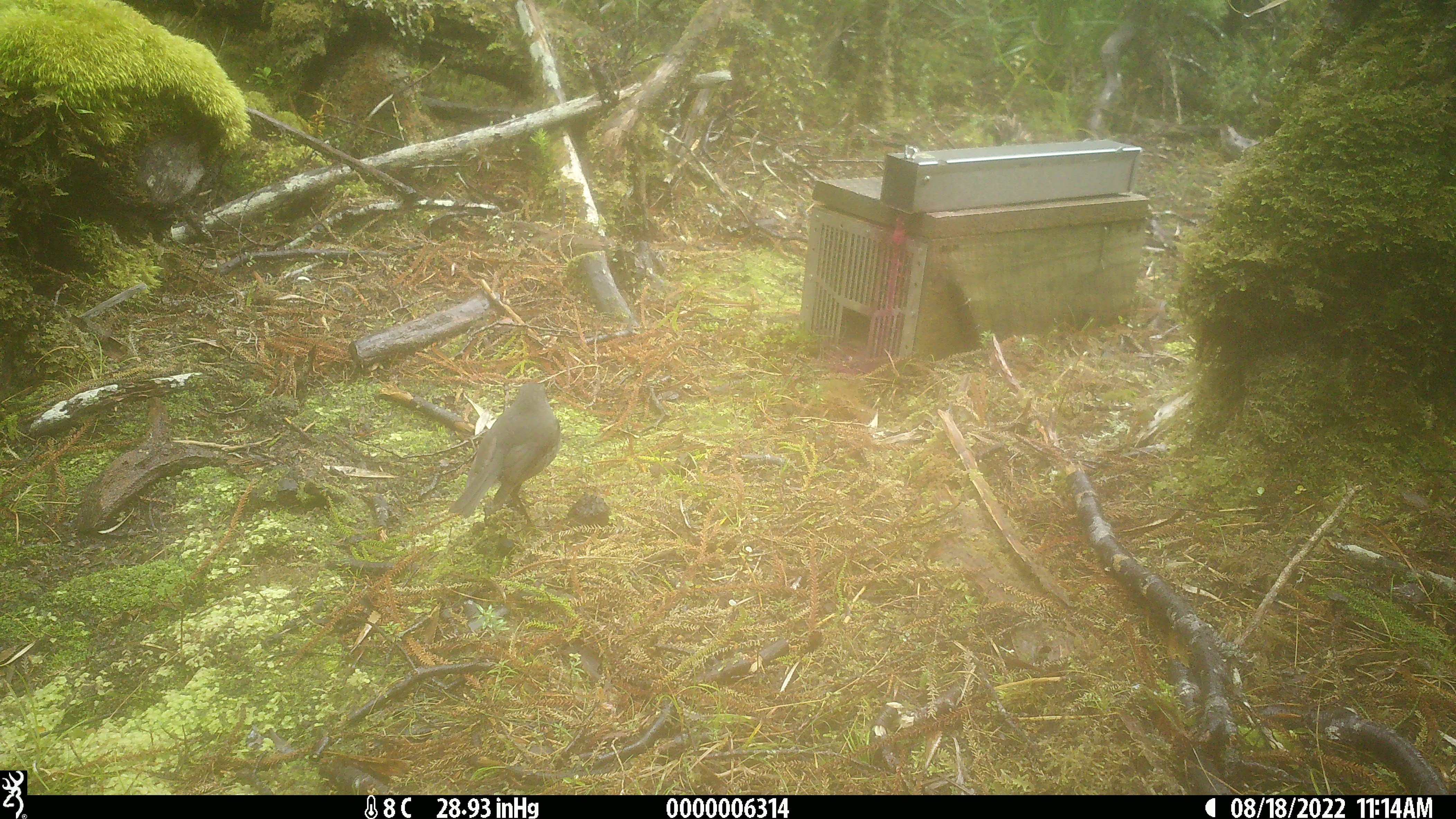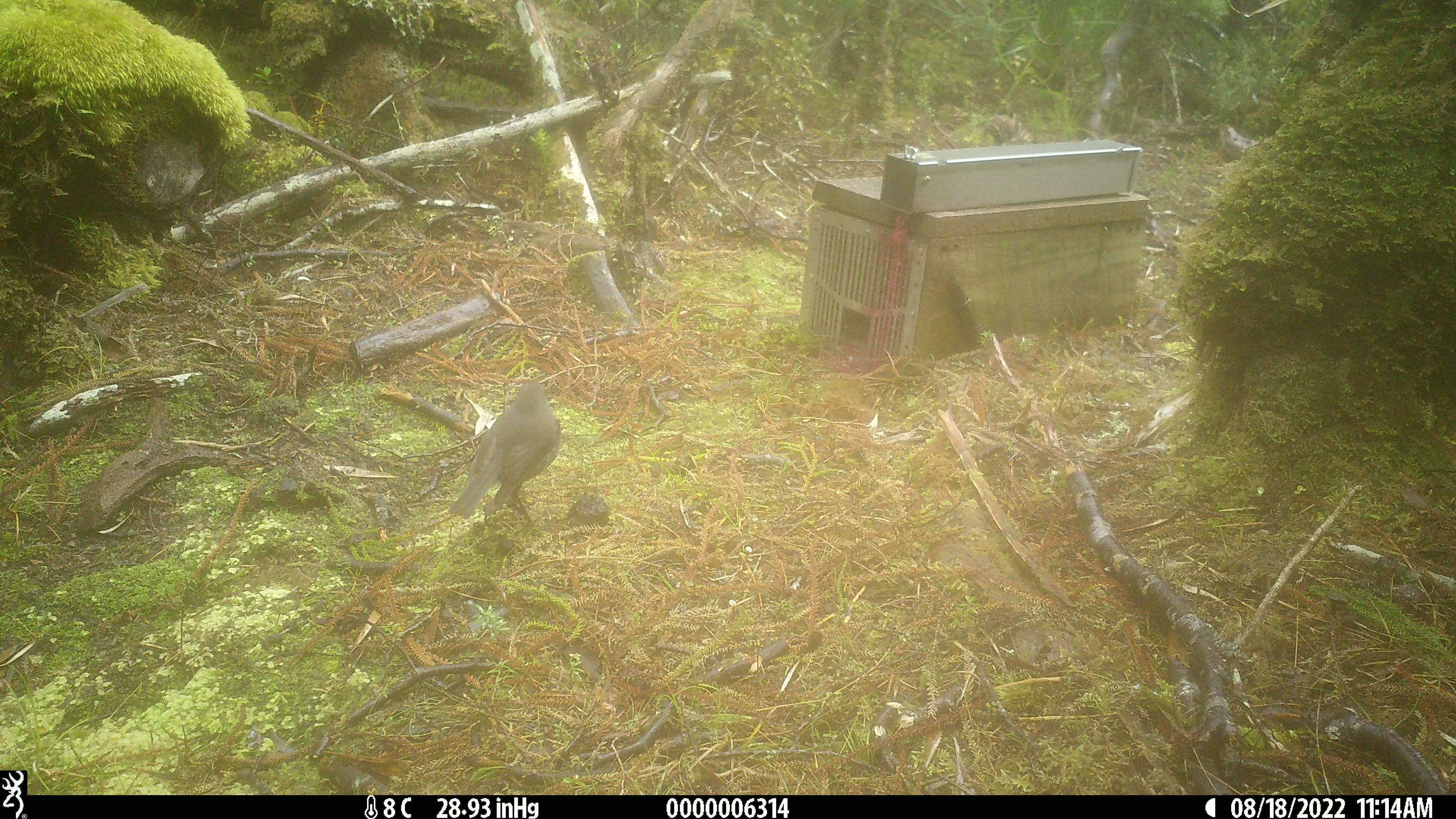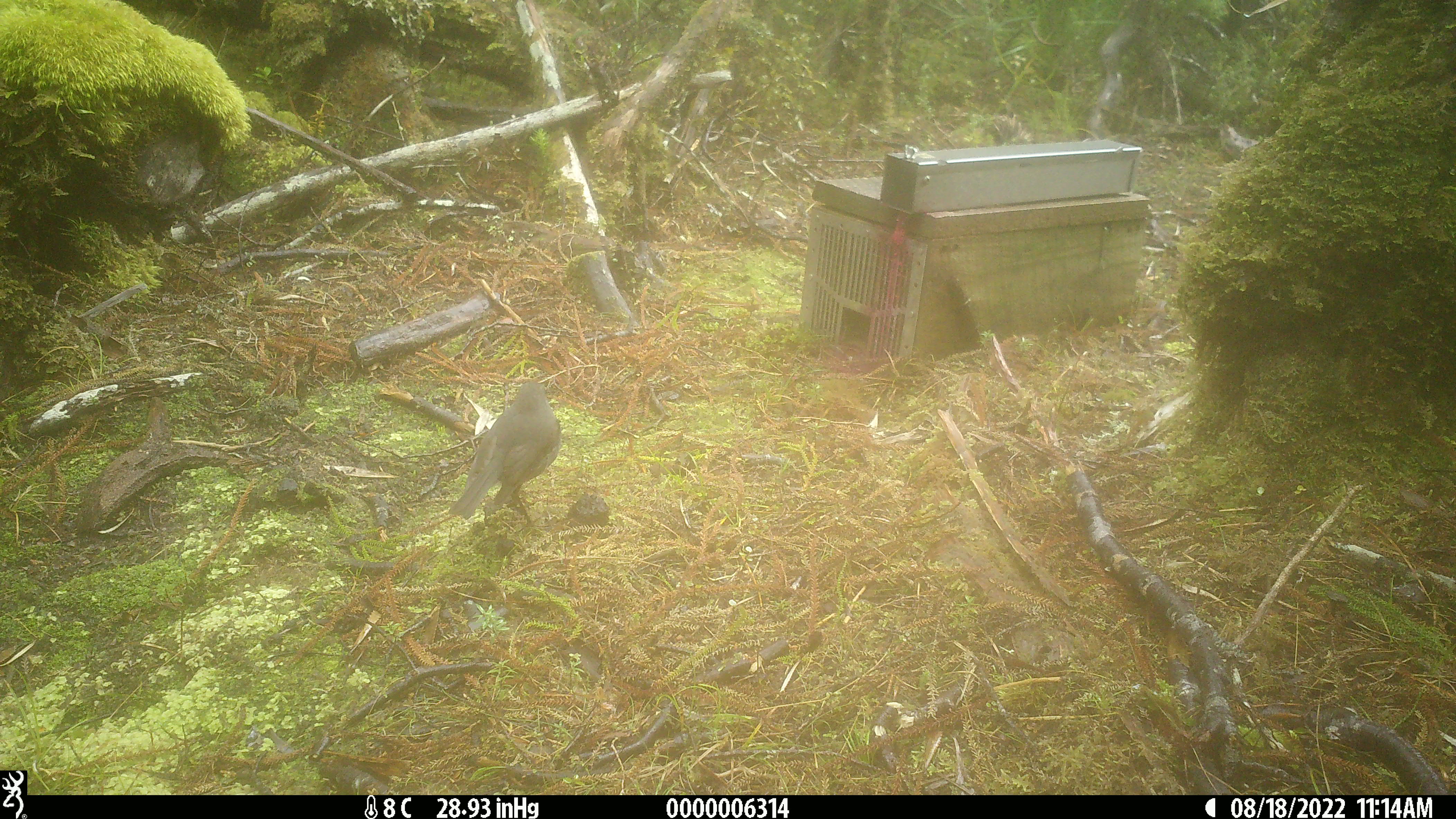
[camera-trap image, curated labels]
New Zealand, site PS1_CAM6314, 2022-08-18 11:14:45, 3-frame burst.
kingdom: Animalia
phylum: Chordata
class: Aves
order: Passeriformes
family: Petroicidae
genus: Petroica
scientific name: Petroica australis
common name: new zealand robin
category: robin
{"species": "robin (new zealand robin) (Petroica australis)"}